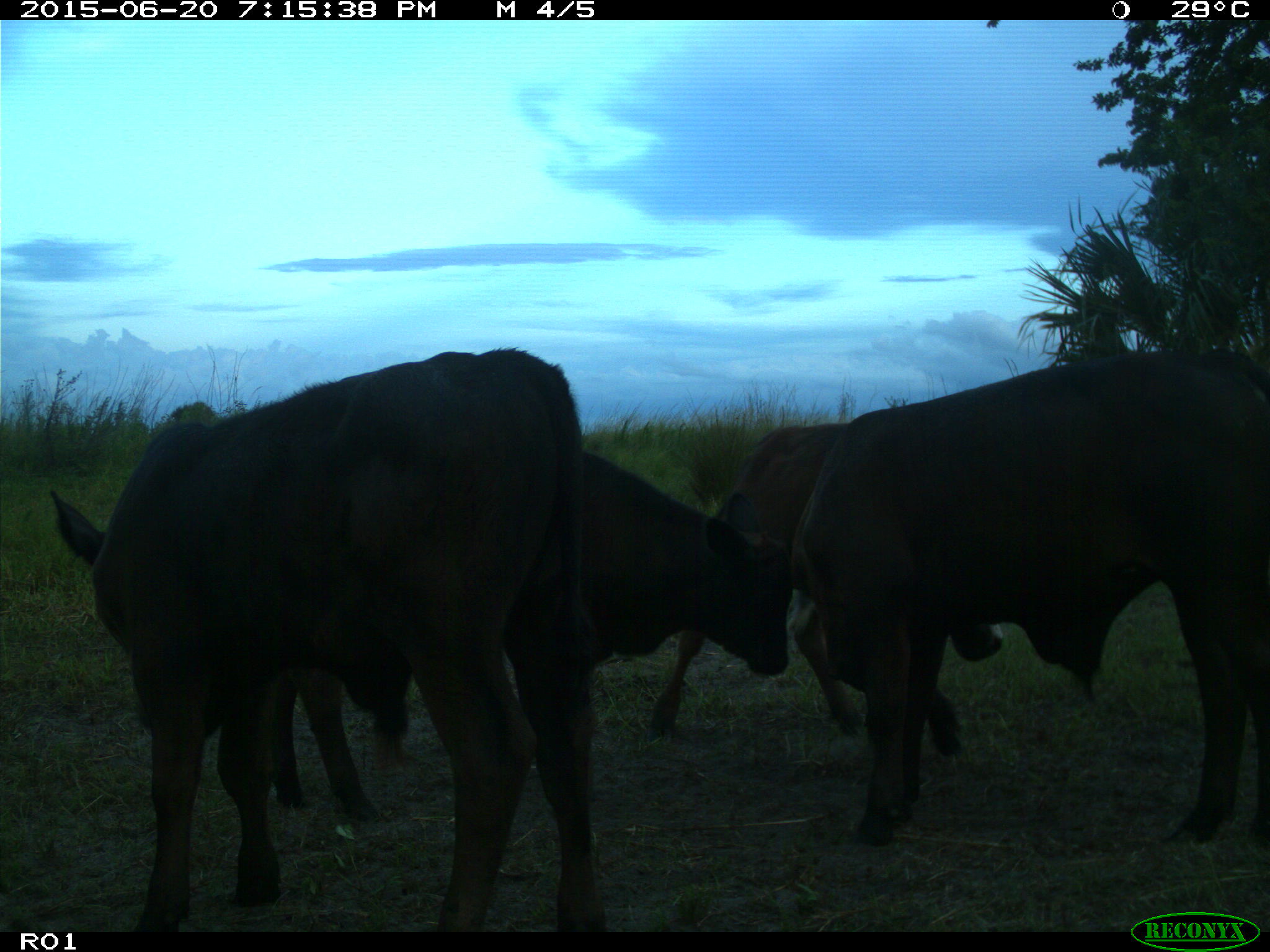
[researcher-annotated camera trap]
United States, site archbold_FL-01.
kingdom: Animalia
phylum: Chordata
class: Mammalia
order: Artiodactyla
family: Bovidae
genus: Bos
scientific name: Bos taurus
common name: domestic cow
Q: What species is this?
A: Bos taurus (domestic cow).